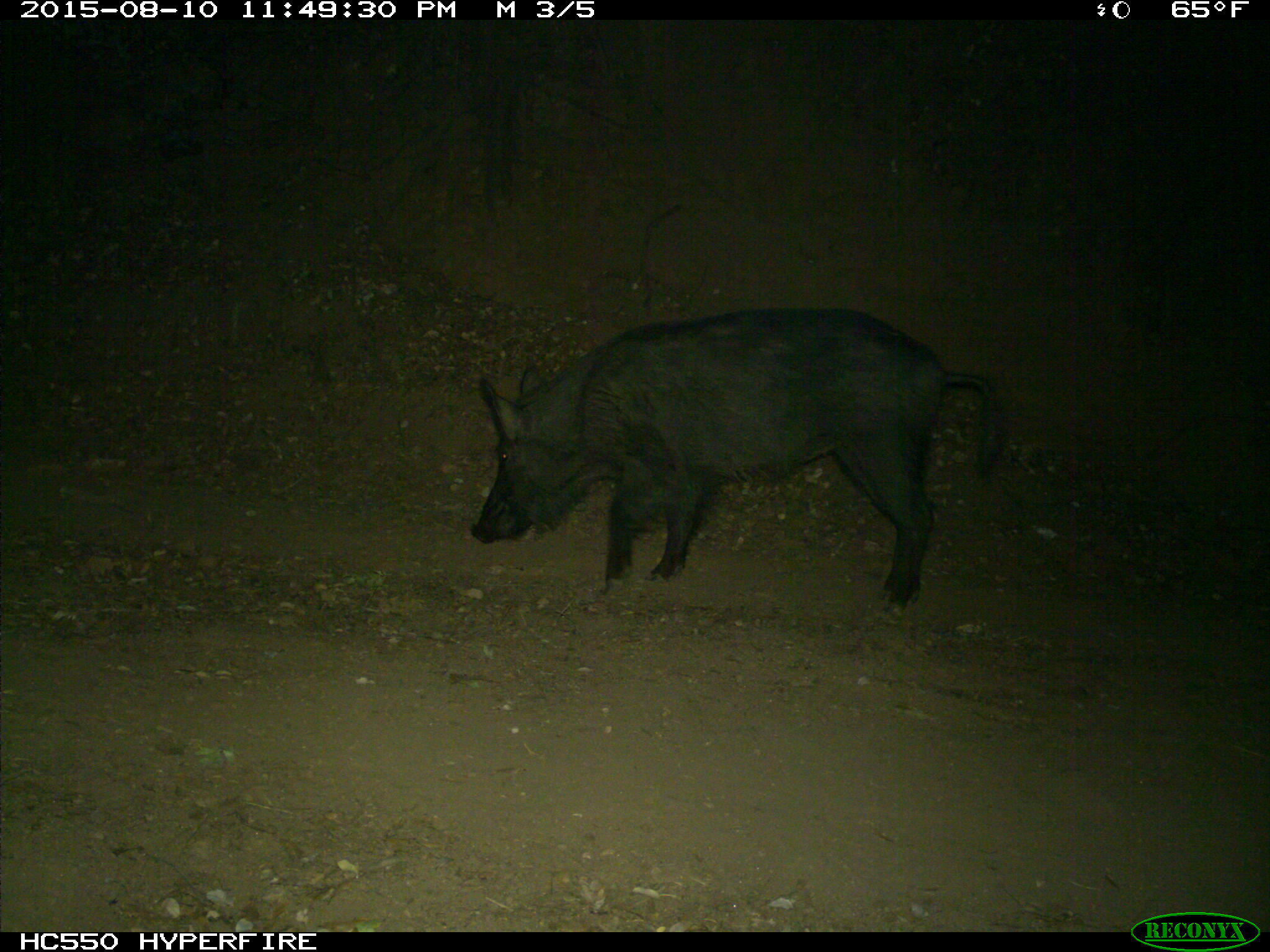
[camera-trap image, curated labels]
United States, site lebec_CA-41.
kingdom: Animalia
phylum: Chordata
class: Mammalia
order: Artiodactyla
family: Suidae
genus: Sus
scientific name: Sus scrofa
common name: wild boar